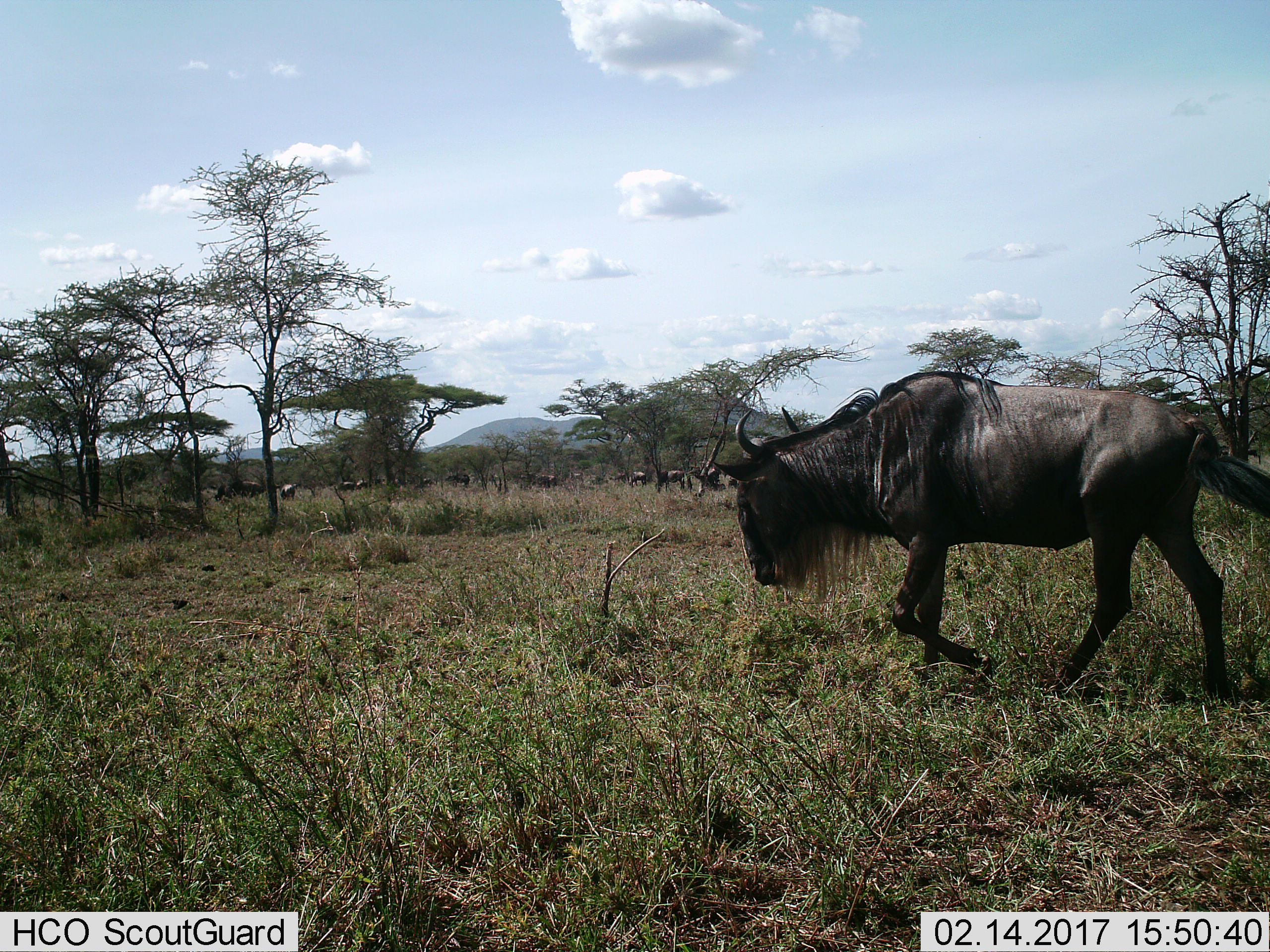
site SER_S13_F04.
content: unidentified animal